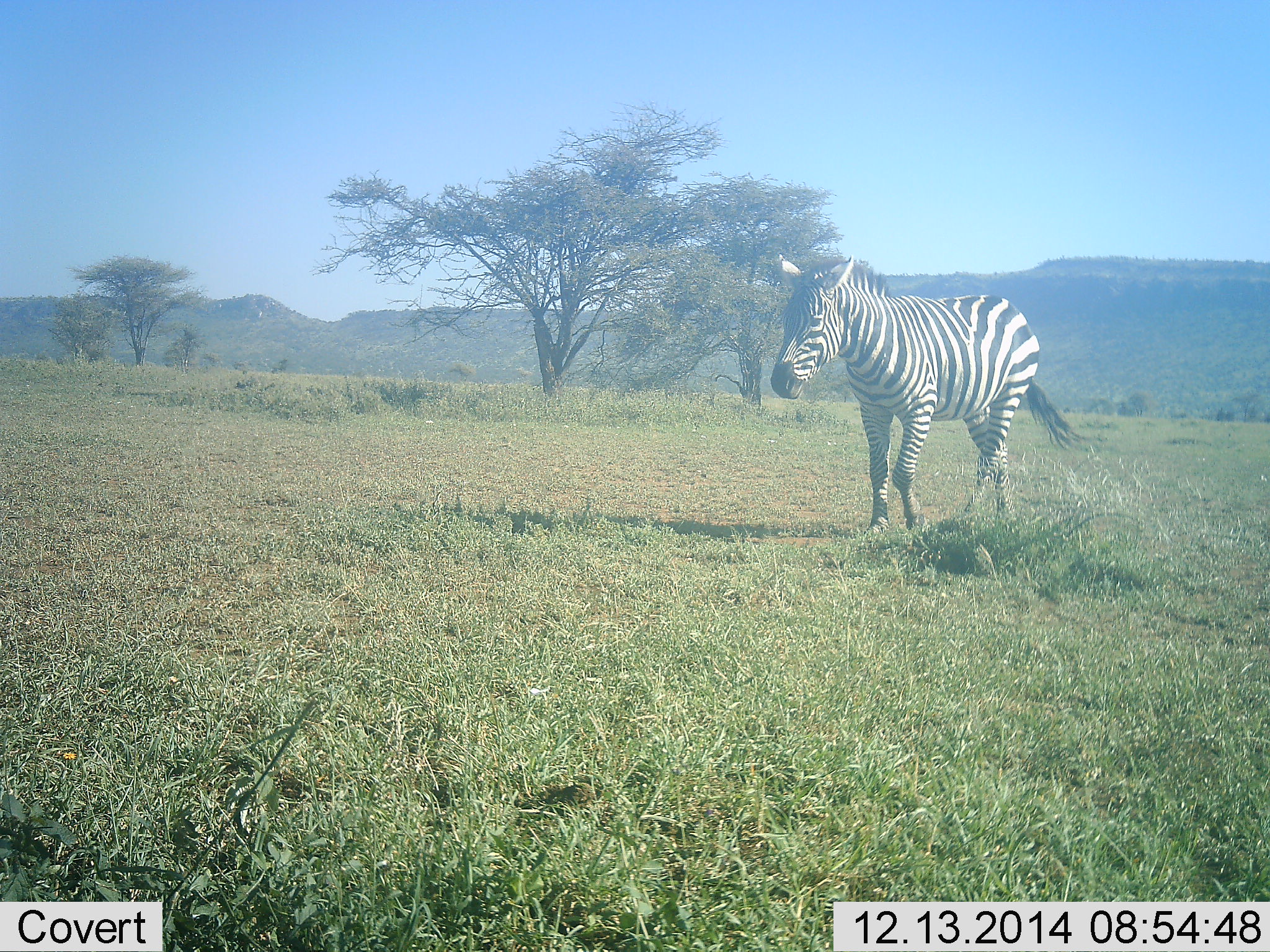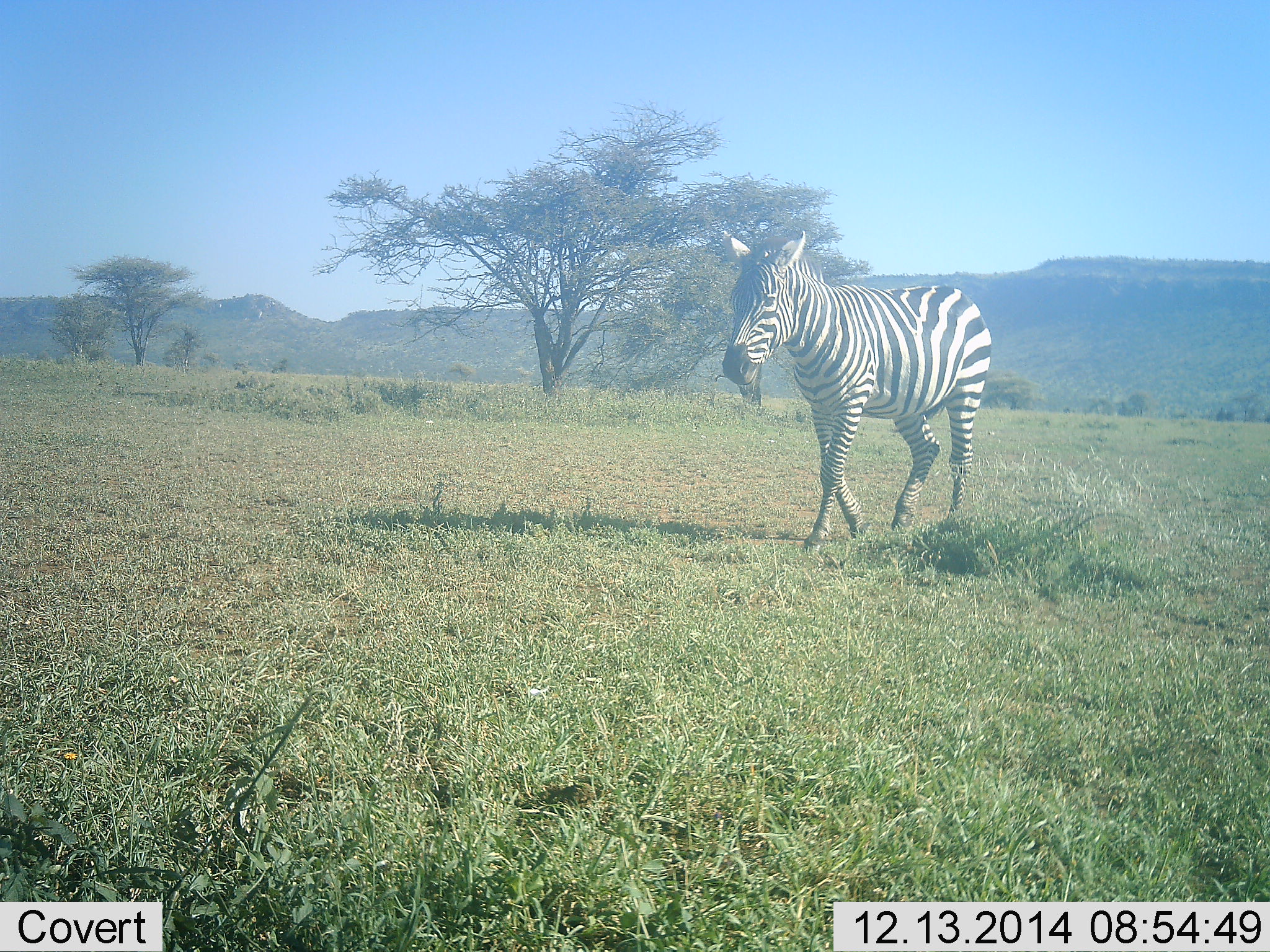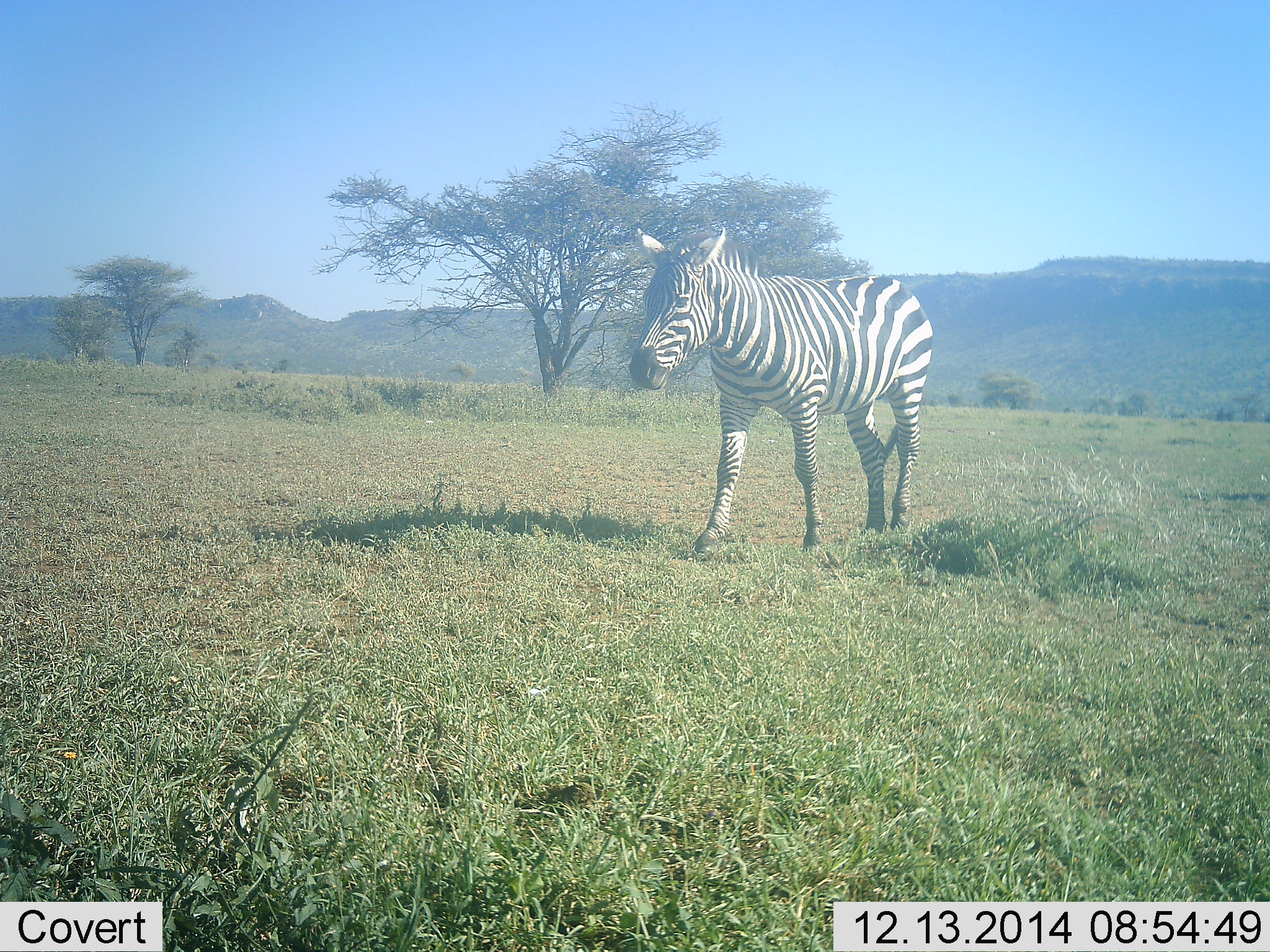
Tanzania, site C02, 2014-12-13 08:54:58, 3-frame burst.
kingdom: Animalia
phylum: Chordata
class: Mammalia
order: Perissodactyla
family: Equidae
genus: Equus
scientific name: Equus quagga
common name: plains zebra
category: zebra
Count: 1.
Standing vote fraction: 20%.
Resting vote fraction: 0%.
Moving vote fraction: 90%.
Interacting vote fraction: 0%.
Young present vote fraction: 0%.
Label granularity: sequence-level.